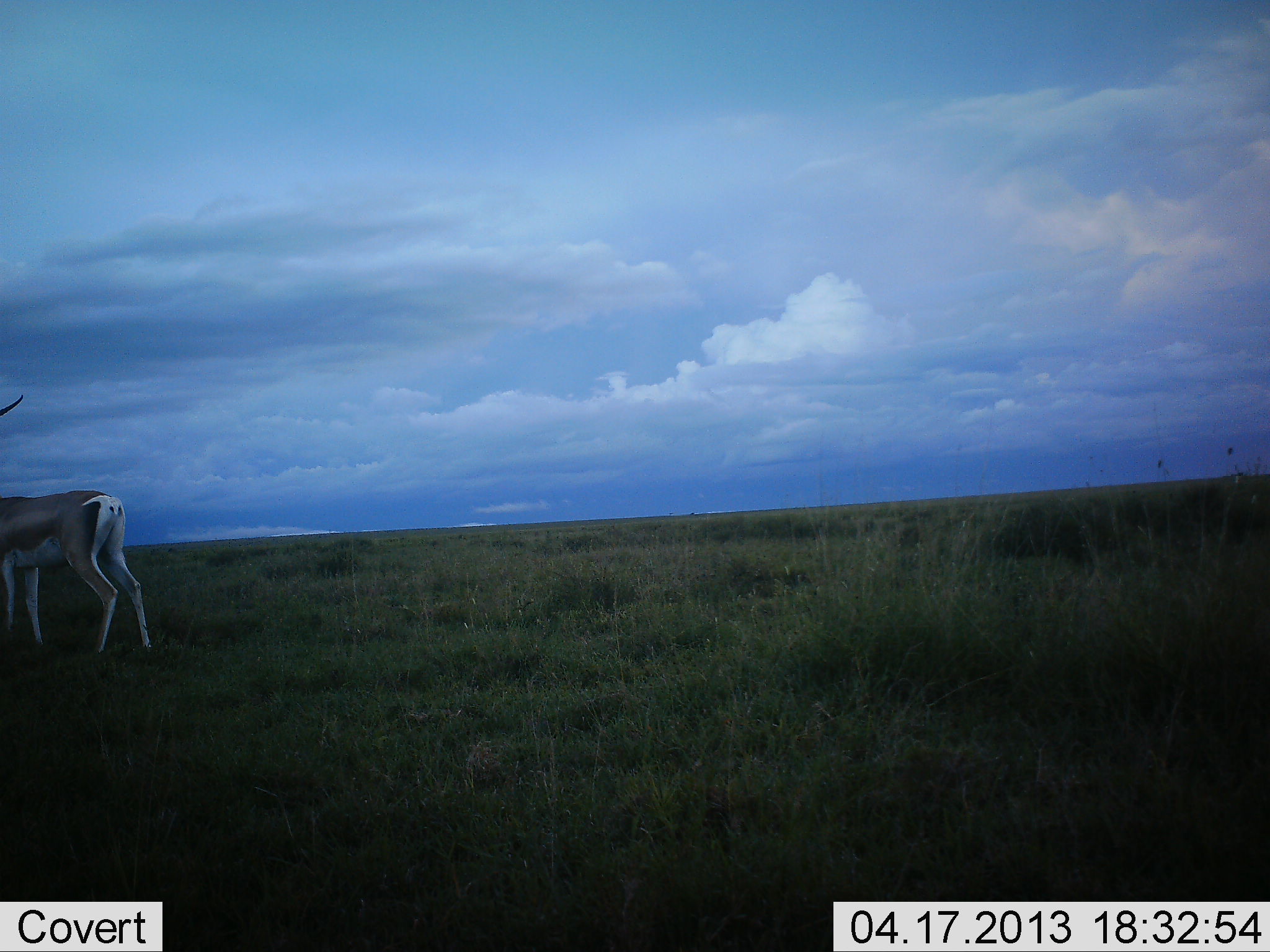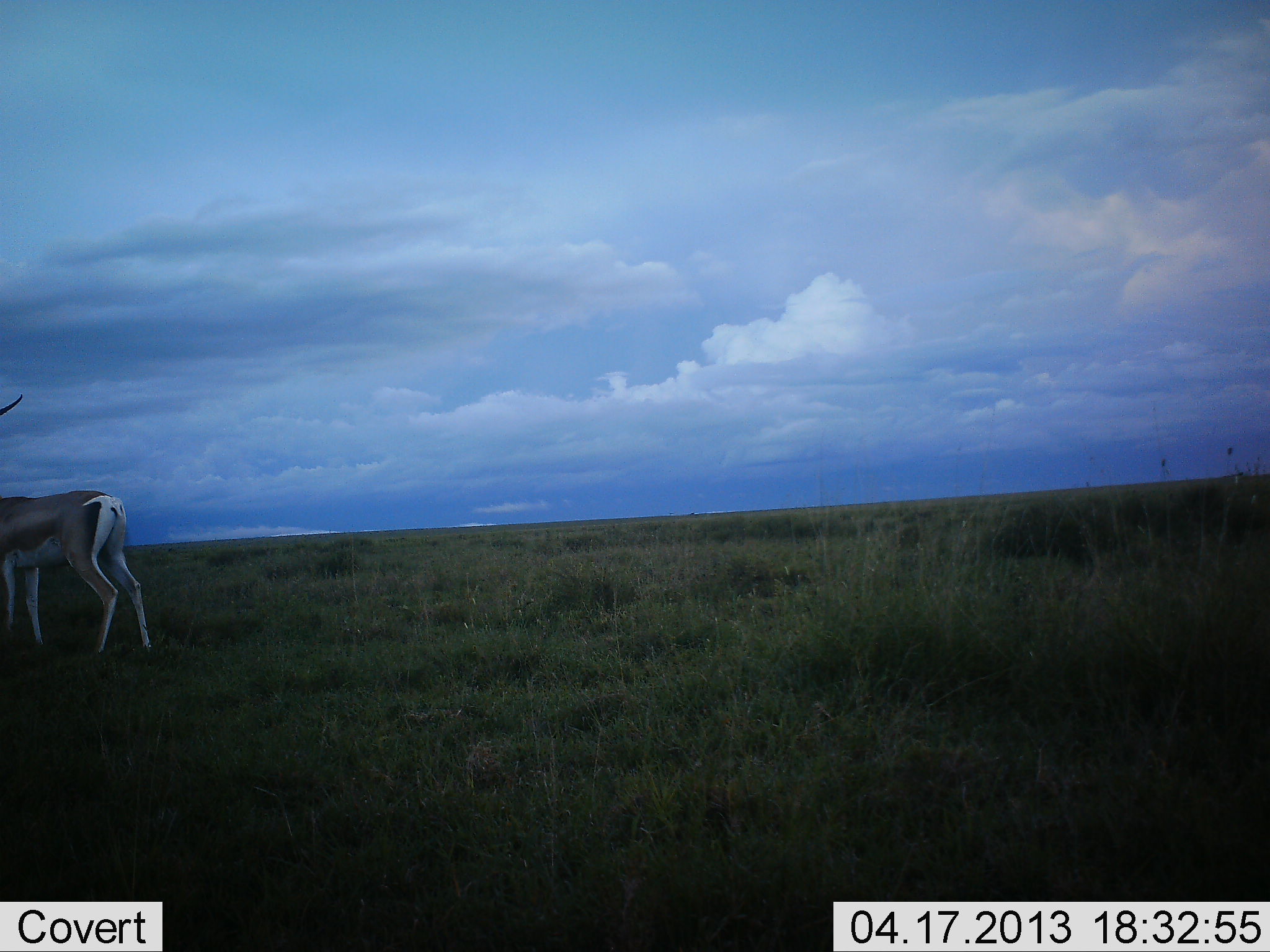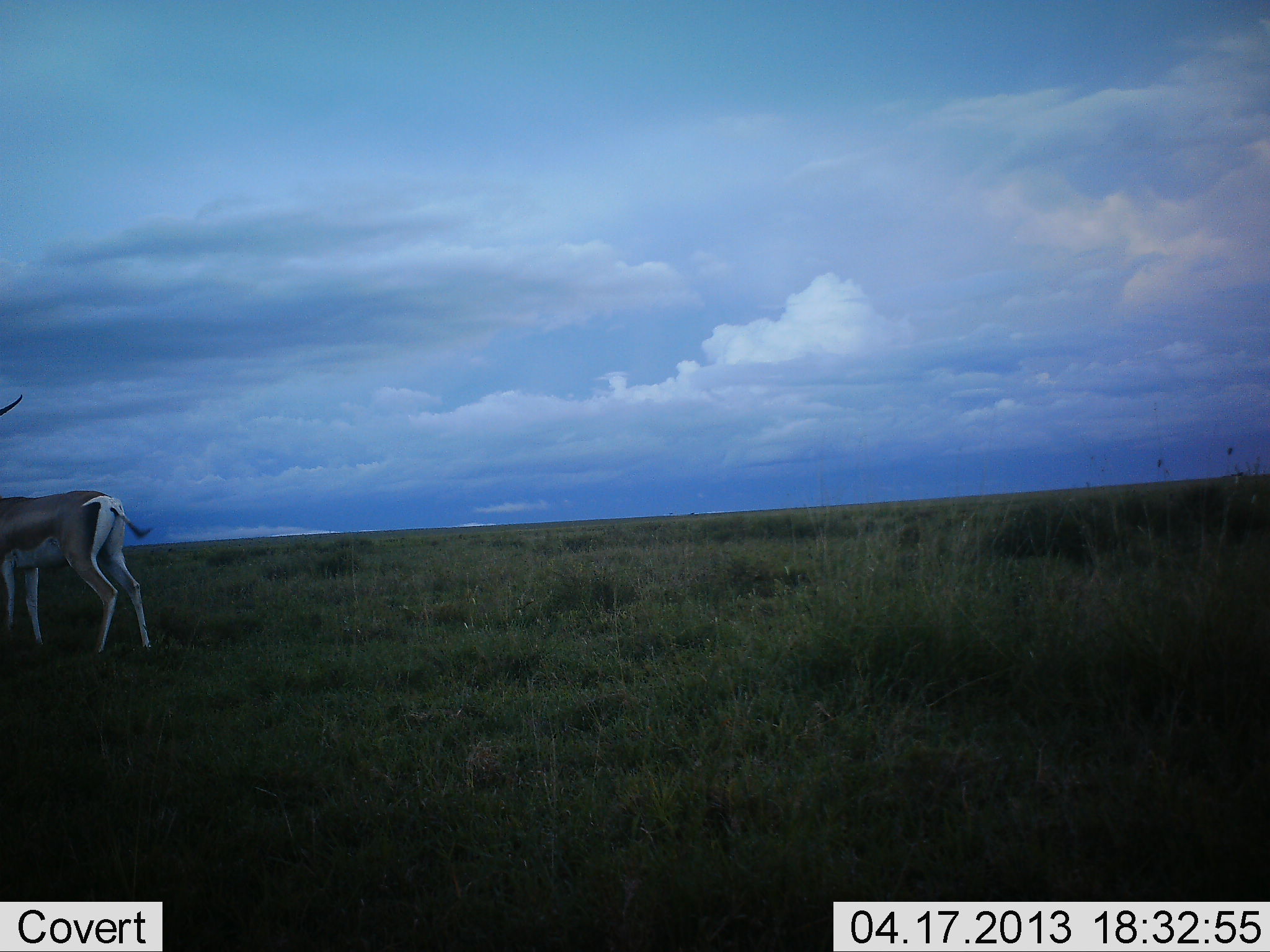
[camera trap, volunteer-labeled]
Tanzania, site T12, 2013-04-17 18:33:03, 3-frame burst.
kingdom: Animalia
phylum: Chordata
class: Mammalia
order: Artiodactyla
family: Bovidae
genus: Nanger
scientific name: Nanger granti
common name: grant's gazelle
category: gazellegrants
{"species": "gazellegrants (grant's gazelle) (Nanger granti)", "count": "1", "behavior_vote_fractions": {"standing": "100%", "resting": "0%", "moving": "0%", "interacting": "0%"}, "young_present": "0%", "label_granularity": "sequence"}